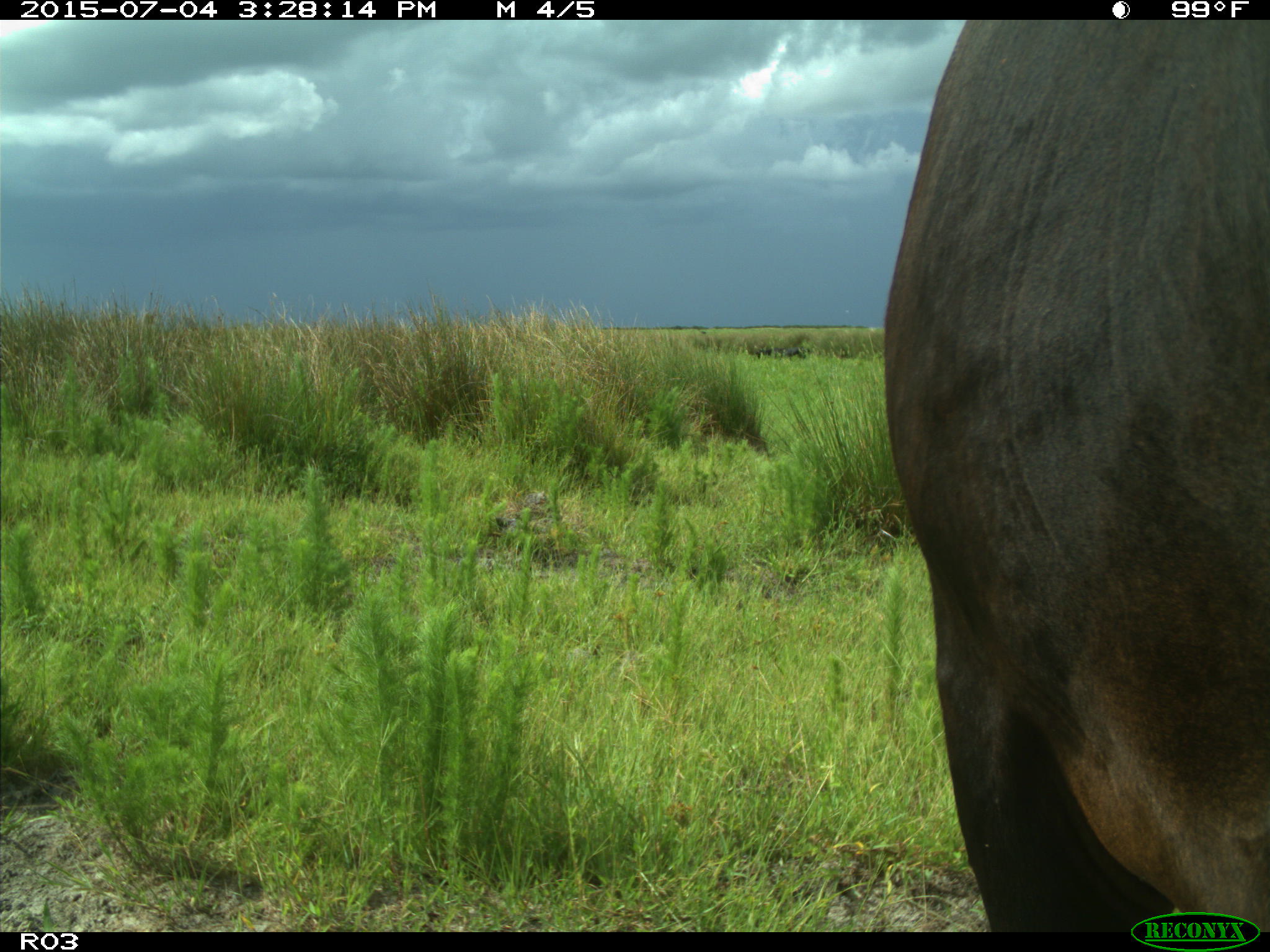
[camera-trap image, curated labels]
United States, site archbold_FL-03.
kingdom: Animalia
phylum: Chordata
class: Mammalia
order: Artiodactyla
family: Bovidae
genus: Bos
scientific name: Bos taurus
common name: domestic cow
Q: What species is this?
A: Bos taurus (domestic cow).